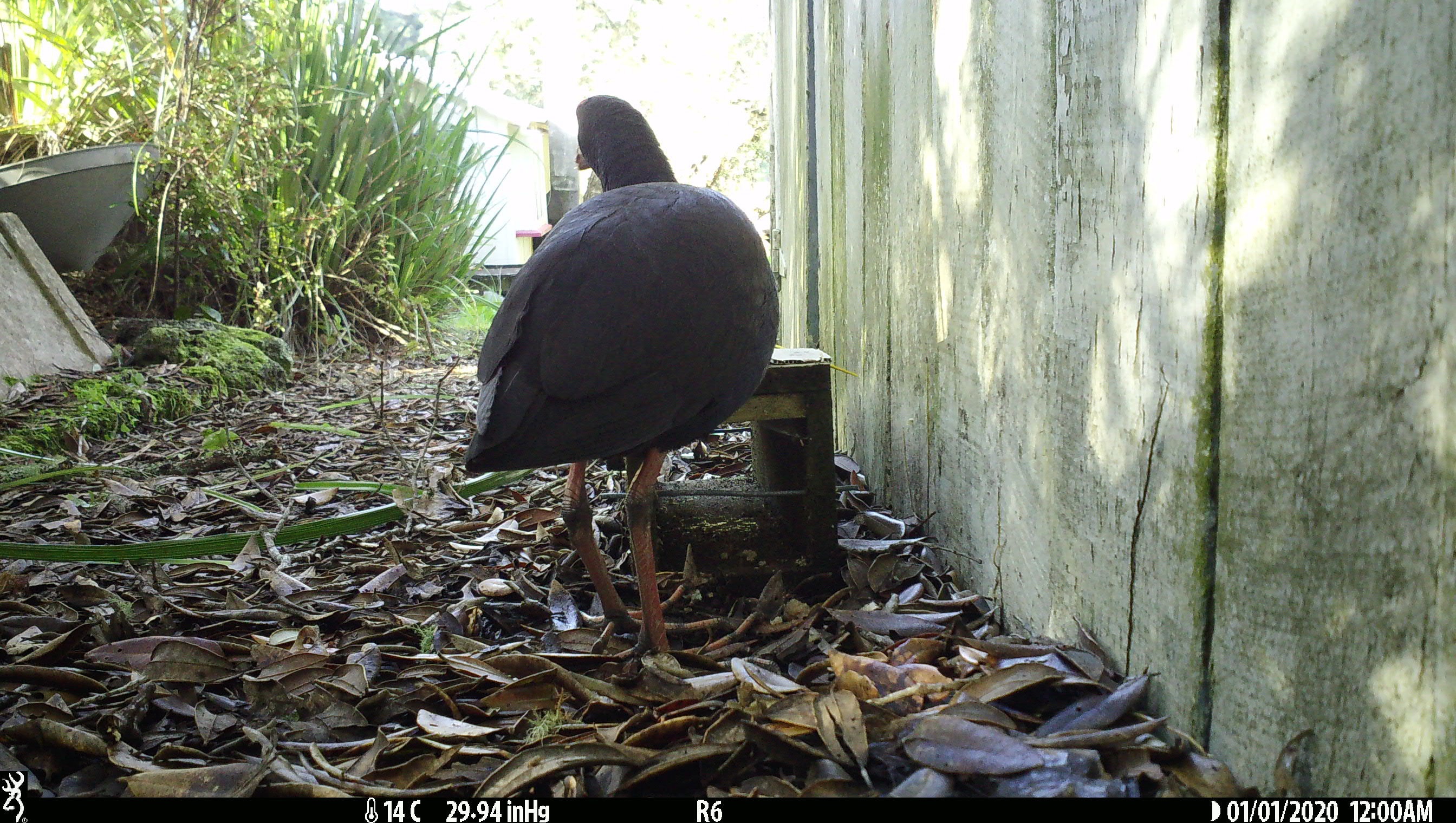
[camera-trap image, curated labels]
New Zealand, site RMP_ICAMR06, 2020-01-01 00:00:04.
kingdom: Animalia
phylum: Chordata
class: Aves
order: Gruiformes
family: Rallidae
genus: Porphyrio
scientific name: Porphyrio melanotus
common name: australasian swamphen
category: pukeko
Pukeko (australasian swamphen) (Porphyrio melanotus).